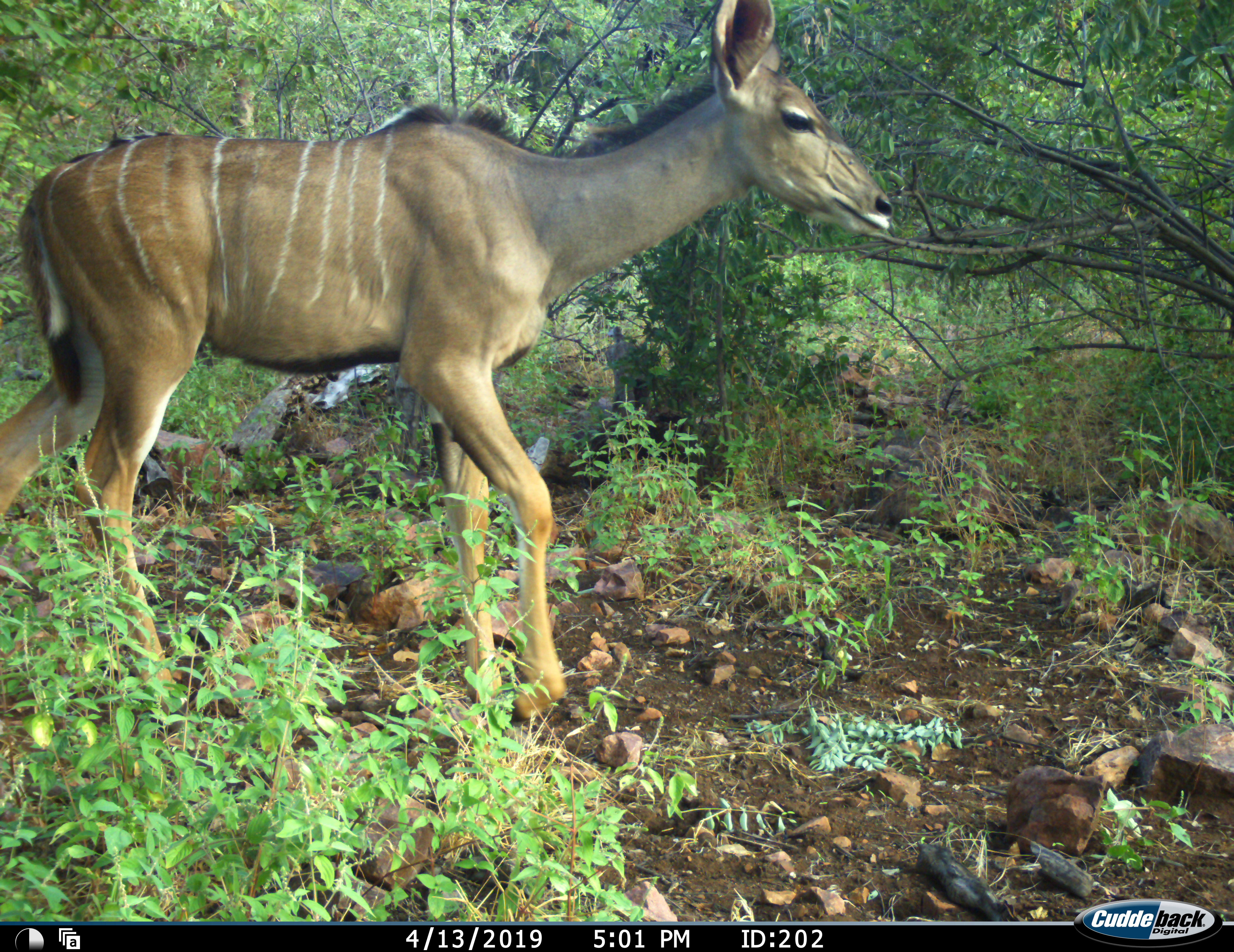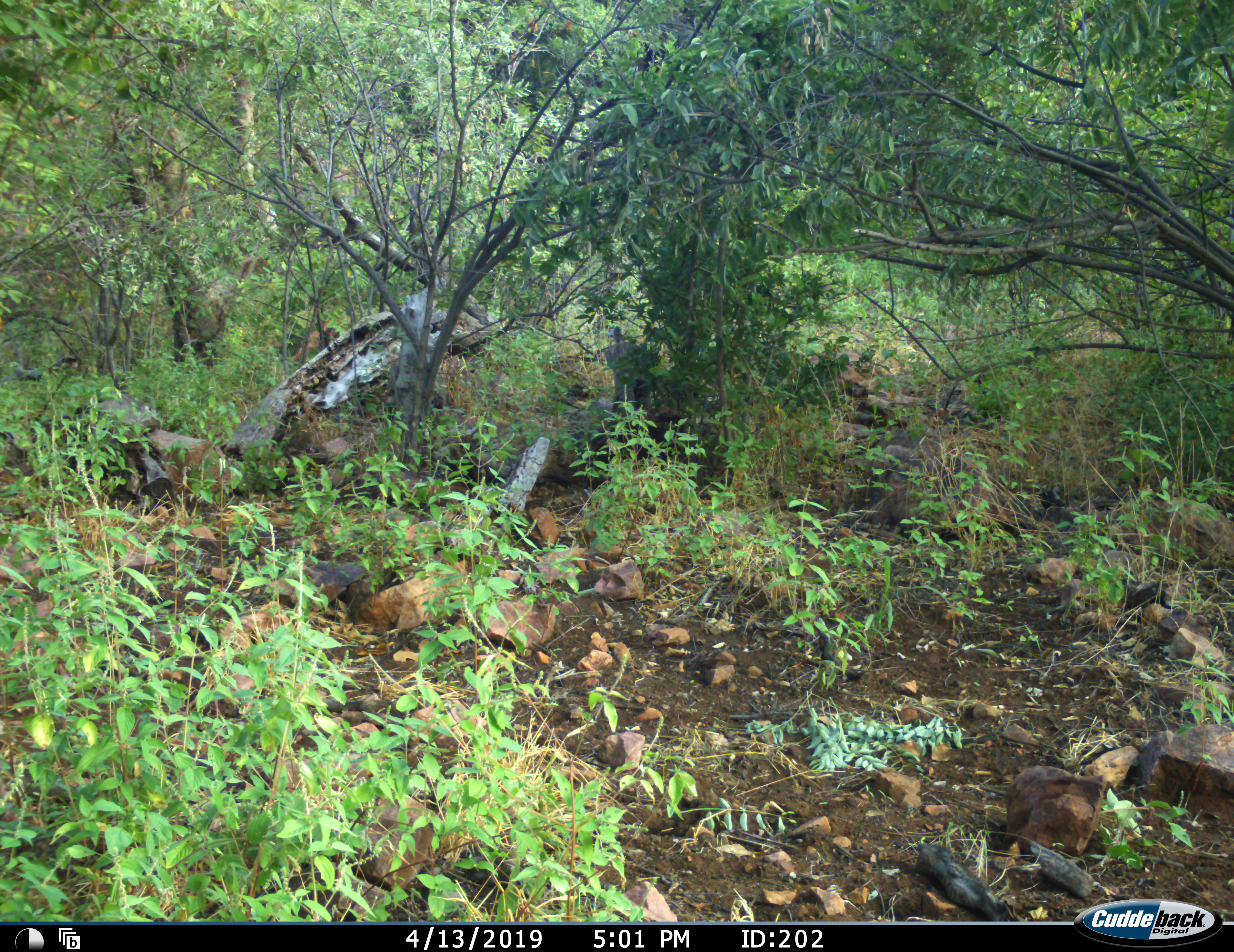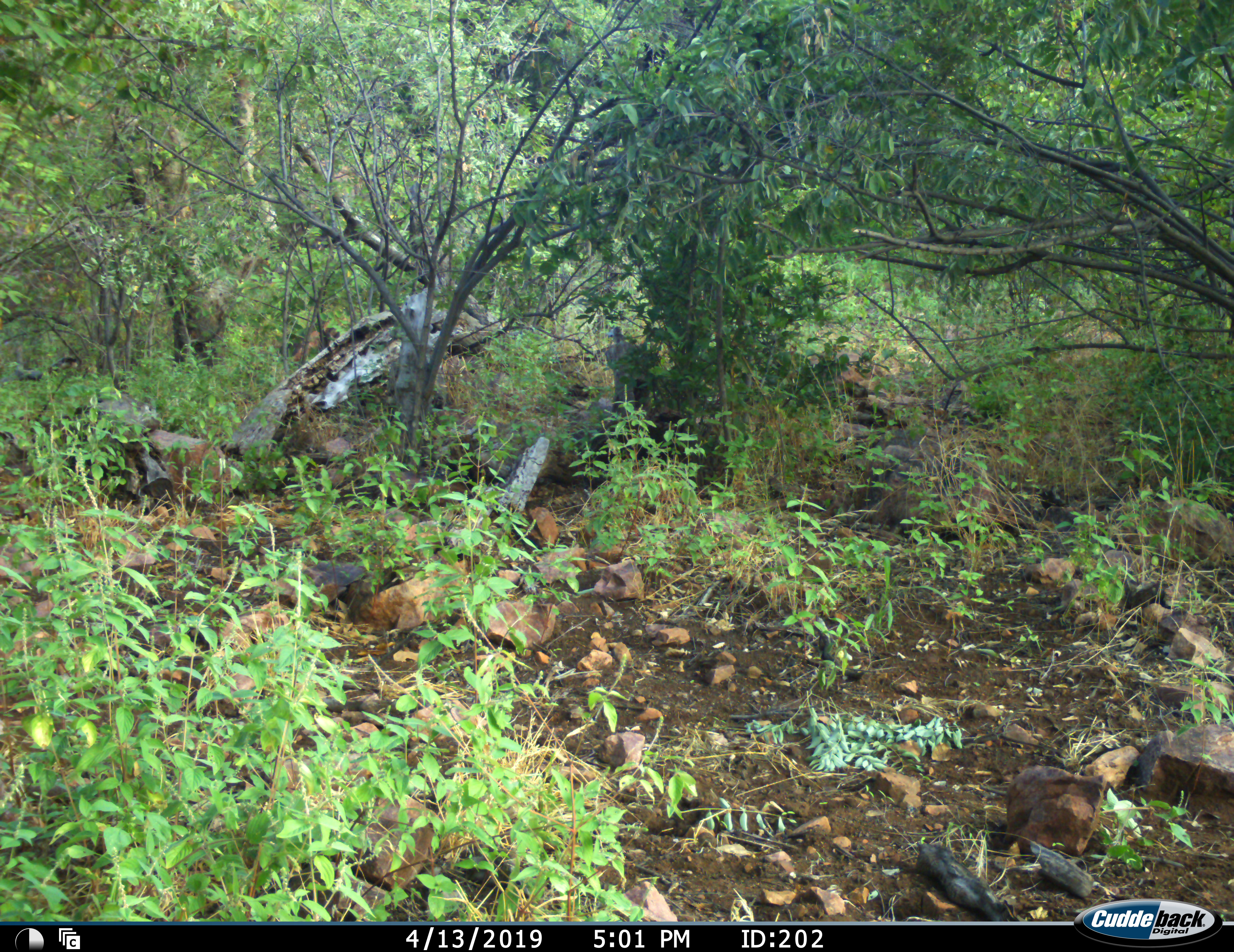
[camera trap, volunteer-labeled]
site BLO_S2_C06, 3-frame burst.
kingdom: Animalia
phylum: Chordata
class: Mammalia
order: Artiodactyla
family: Bovidae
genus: Tragelaphus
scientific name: Tragelaphus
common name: kudu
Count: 1.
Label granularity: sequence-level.